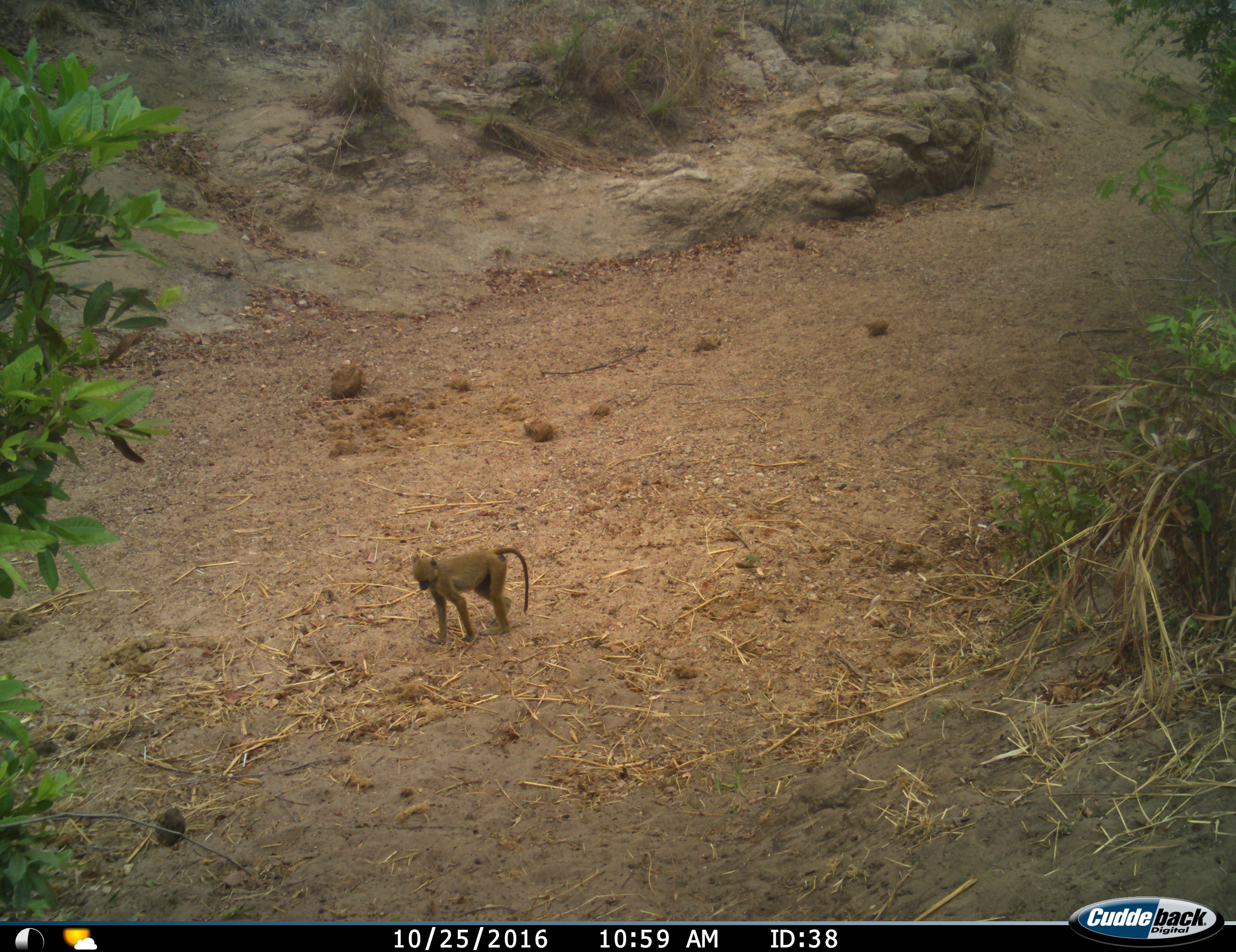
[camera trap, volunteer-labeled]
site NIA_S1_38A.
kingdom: Animalia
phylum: Chordata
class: Mammalia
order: Primates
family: Cercopithecidae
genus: Papio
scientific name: Papio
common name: baboon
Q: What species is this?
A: Baboon (Papio).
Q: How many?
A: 1.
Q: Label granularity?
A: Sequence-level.